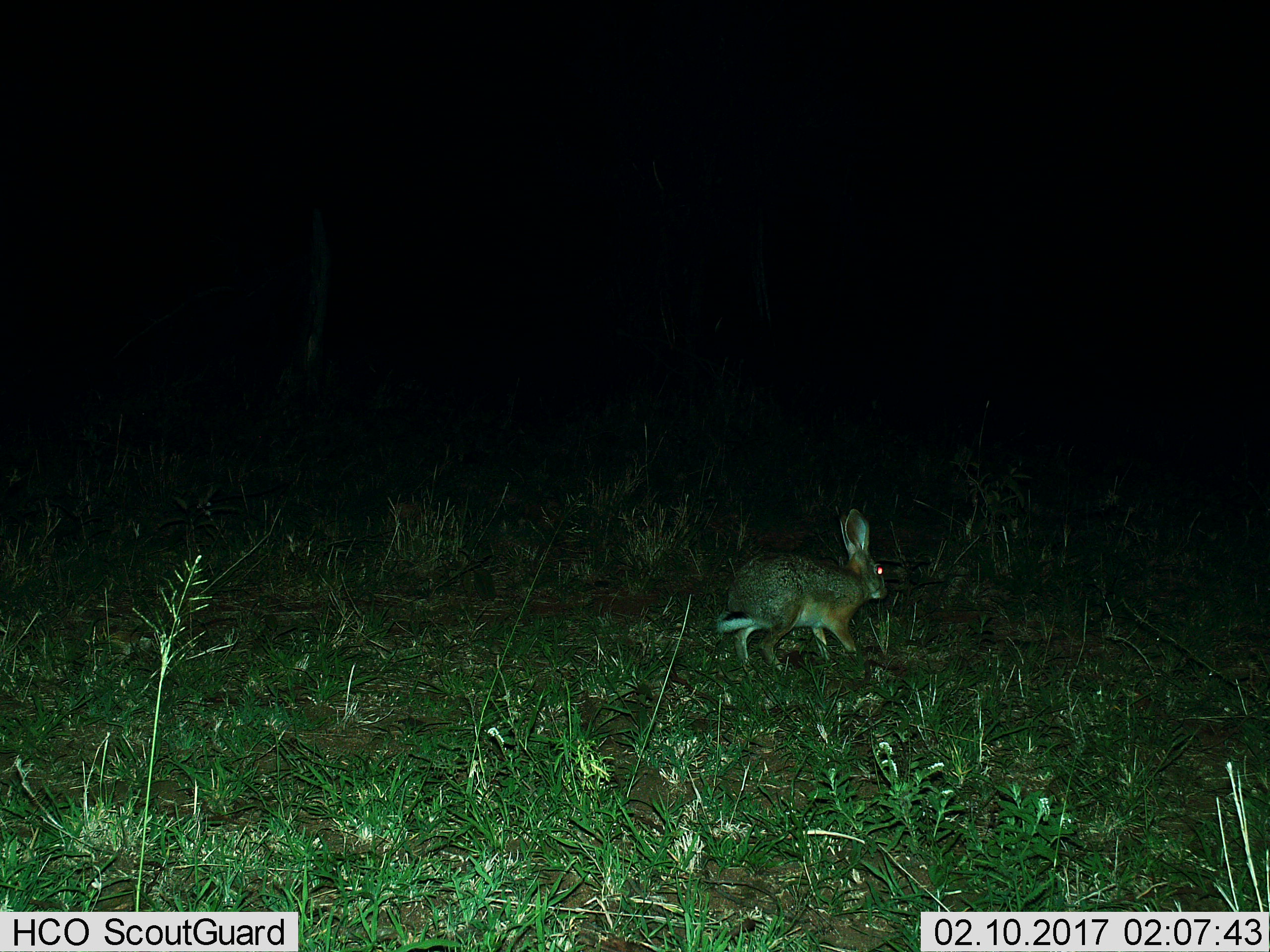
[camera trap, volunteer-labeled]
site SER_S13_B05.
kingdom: Animalia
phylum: Chordata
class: Mammalia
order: Lagomorpha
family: Leporidae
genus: Lepus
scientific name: Lepus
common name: hare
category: hareunknown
Hareunknown (hare) (Lepus), count 1. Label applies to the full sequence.